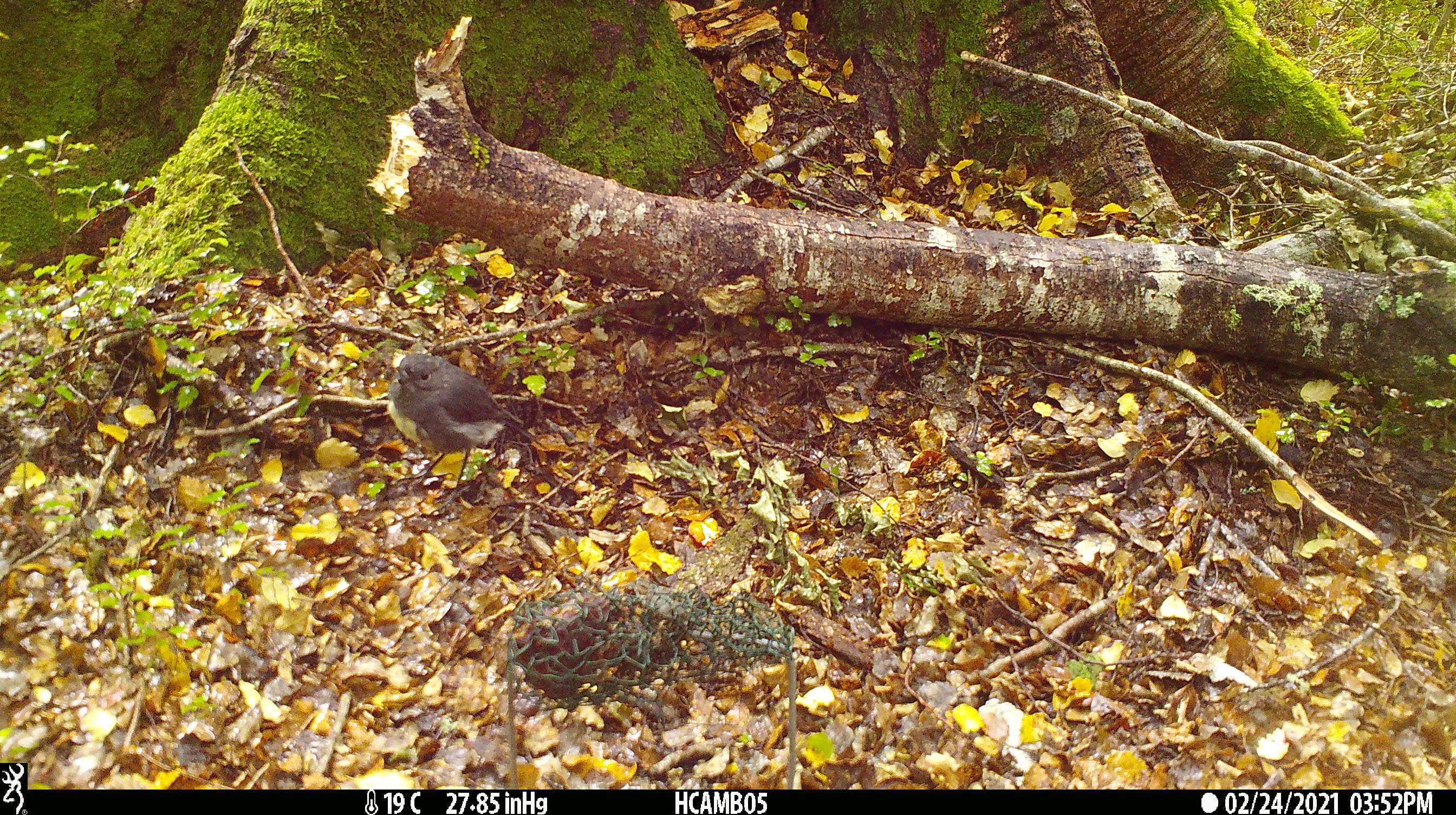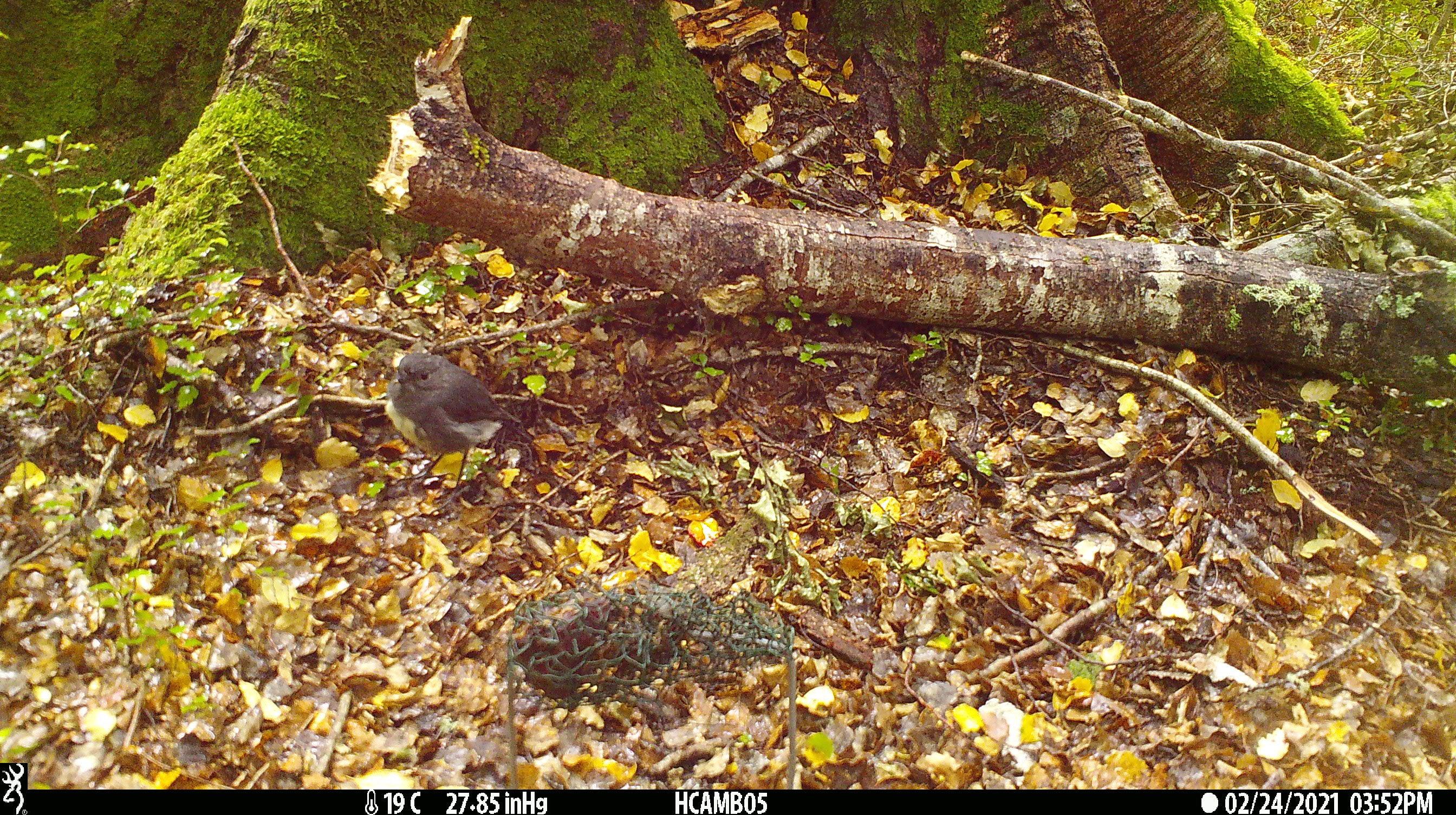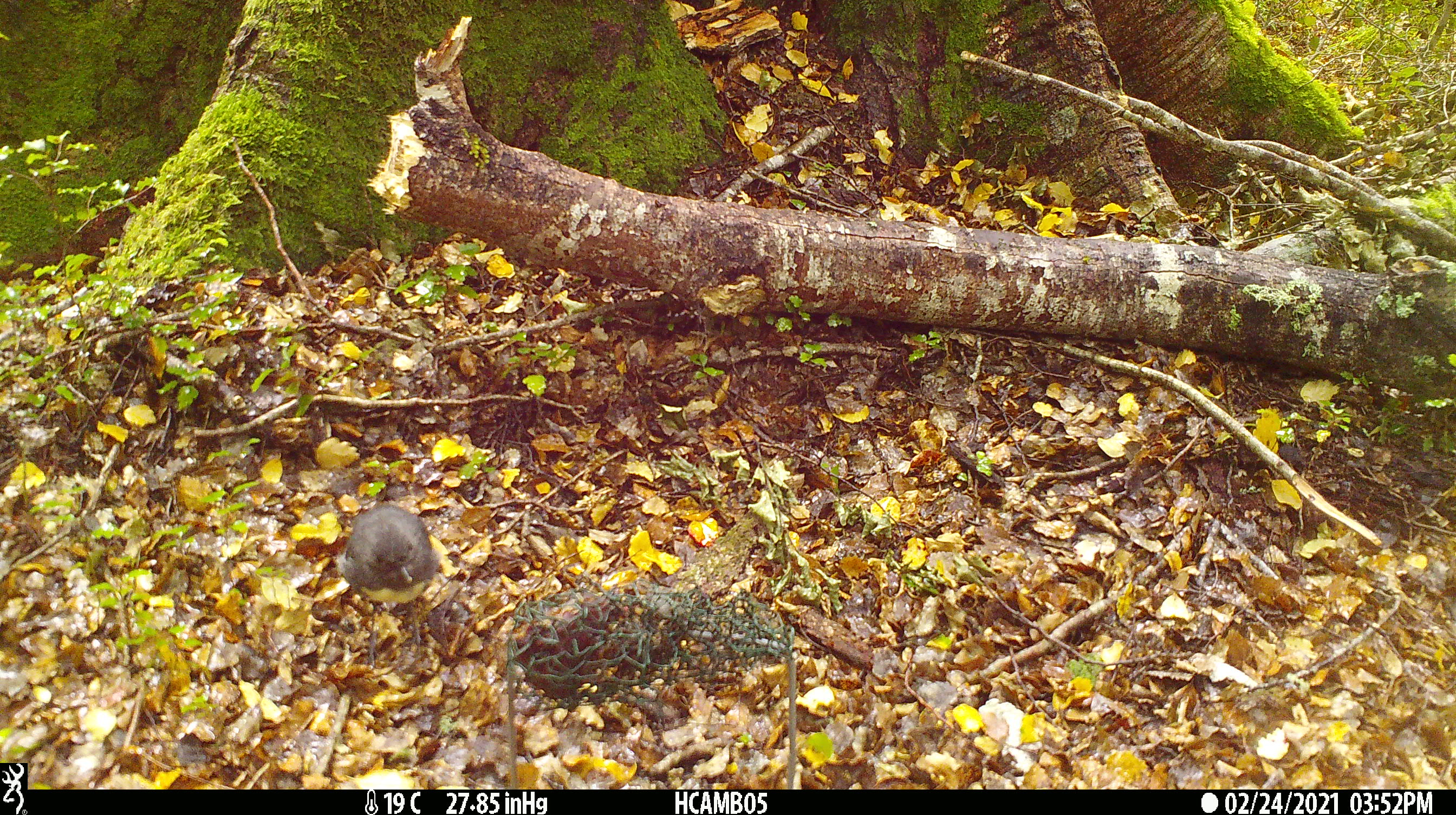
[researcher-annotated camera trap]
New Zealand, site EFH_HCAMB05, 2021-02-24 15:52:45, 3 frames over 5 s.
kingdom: Animalia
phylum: Chordata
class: Aves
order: Passeriformes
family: Petroicidae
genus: Petroica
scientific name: Petroica australis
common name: new zealand robin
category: robin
Robin (new zealand robin) (Petroica australis).